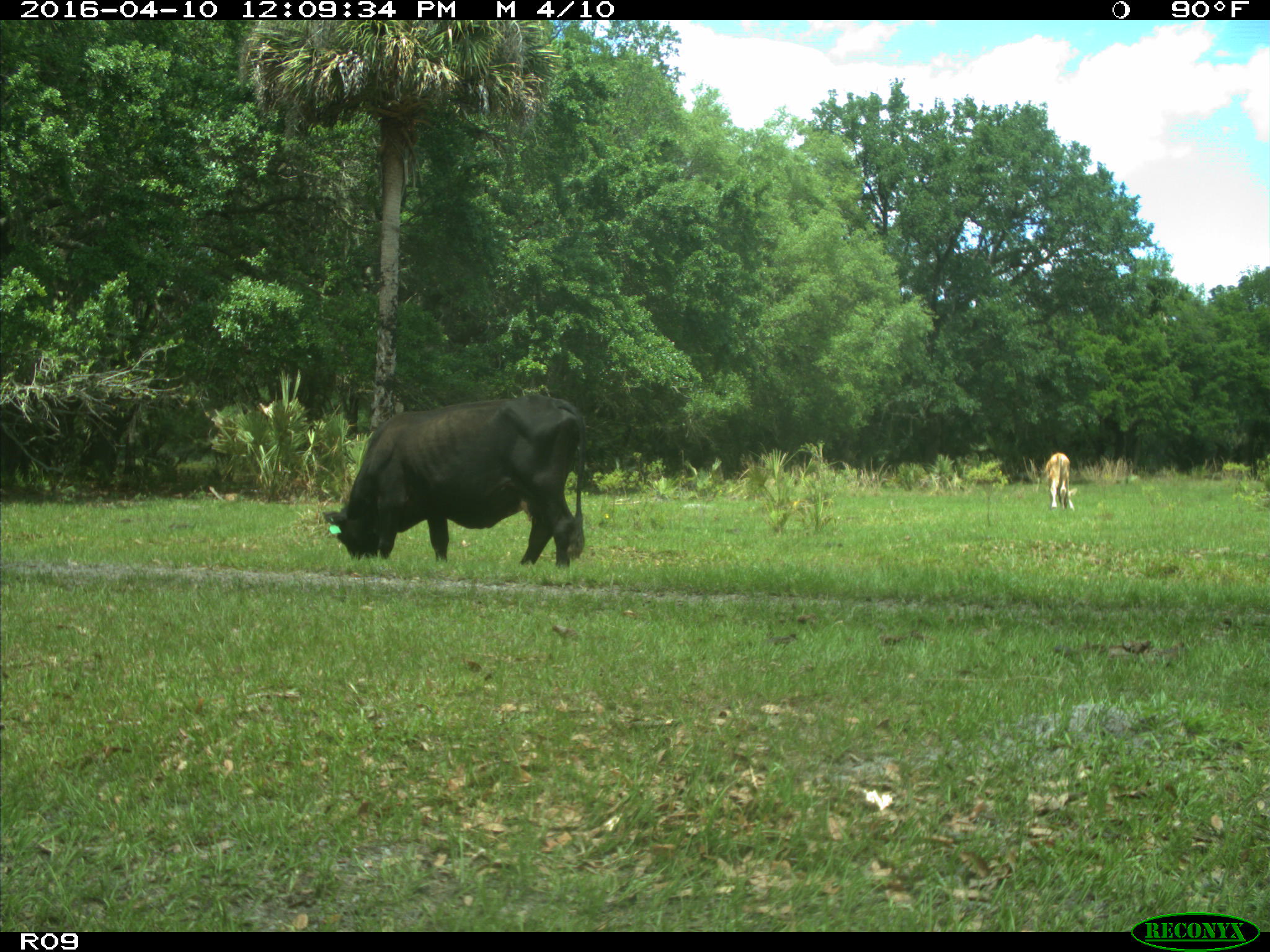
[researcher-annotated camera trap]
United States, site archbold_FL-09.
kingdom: Animalia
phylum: Chordata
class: Mammalia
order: Artiodactyla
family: Bovidae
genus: Bos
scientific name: Bos taurus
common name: domestic cow